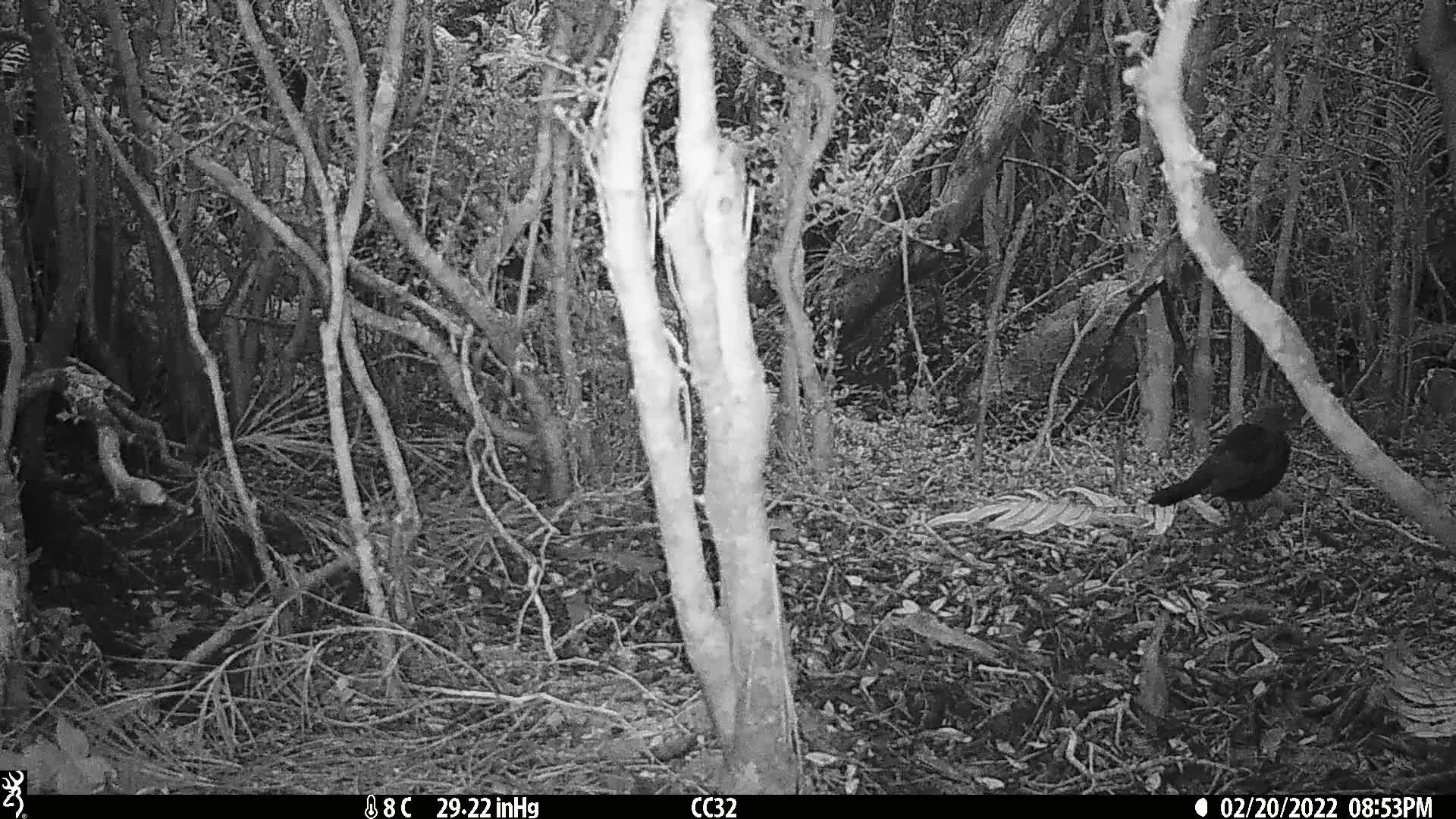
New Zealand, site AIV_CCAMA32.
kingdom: Animalia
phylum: Chordata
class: Aves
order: Passeriformes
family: Turdidae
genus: Turdus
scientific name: Turdus merula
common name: eurasian blackbird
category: blackbird